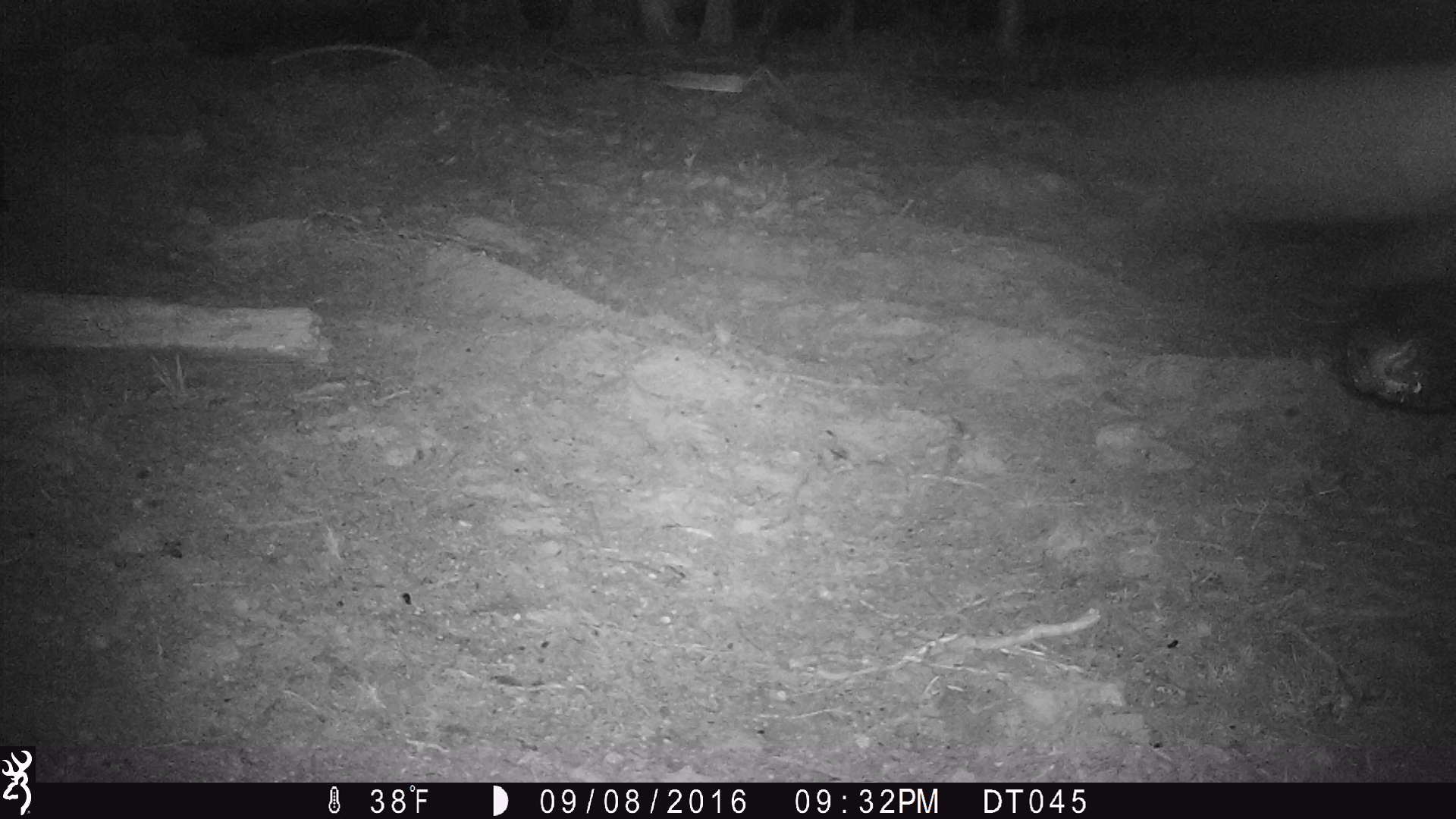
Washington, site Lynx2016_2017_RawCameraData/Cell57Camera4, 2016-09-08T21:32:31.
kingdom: Animalia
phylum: Chordata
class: Mammalia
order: Artiodactyla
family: Bovidae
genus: Bos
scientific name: Bos taurus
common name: domestic cattle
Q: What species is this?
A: Domestic cattle (Bos taurus).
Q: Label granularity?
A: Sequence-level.